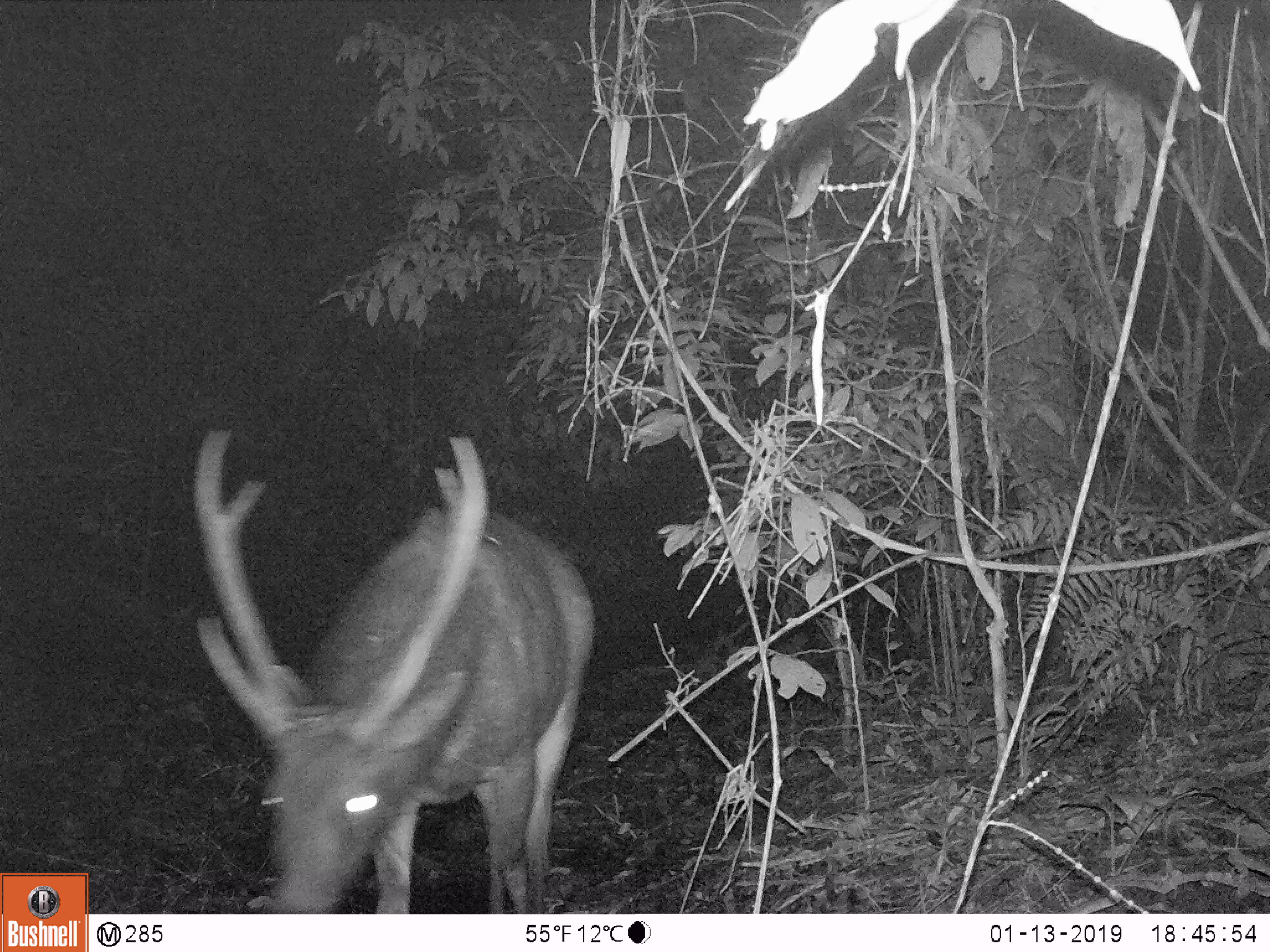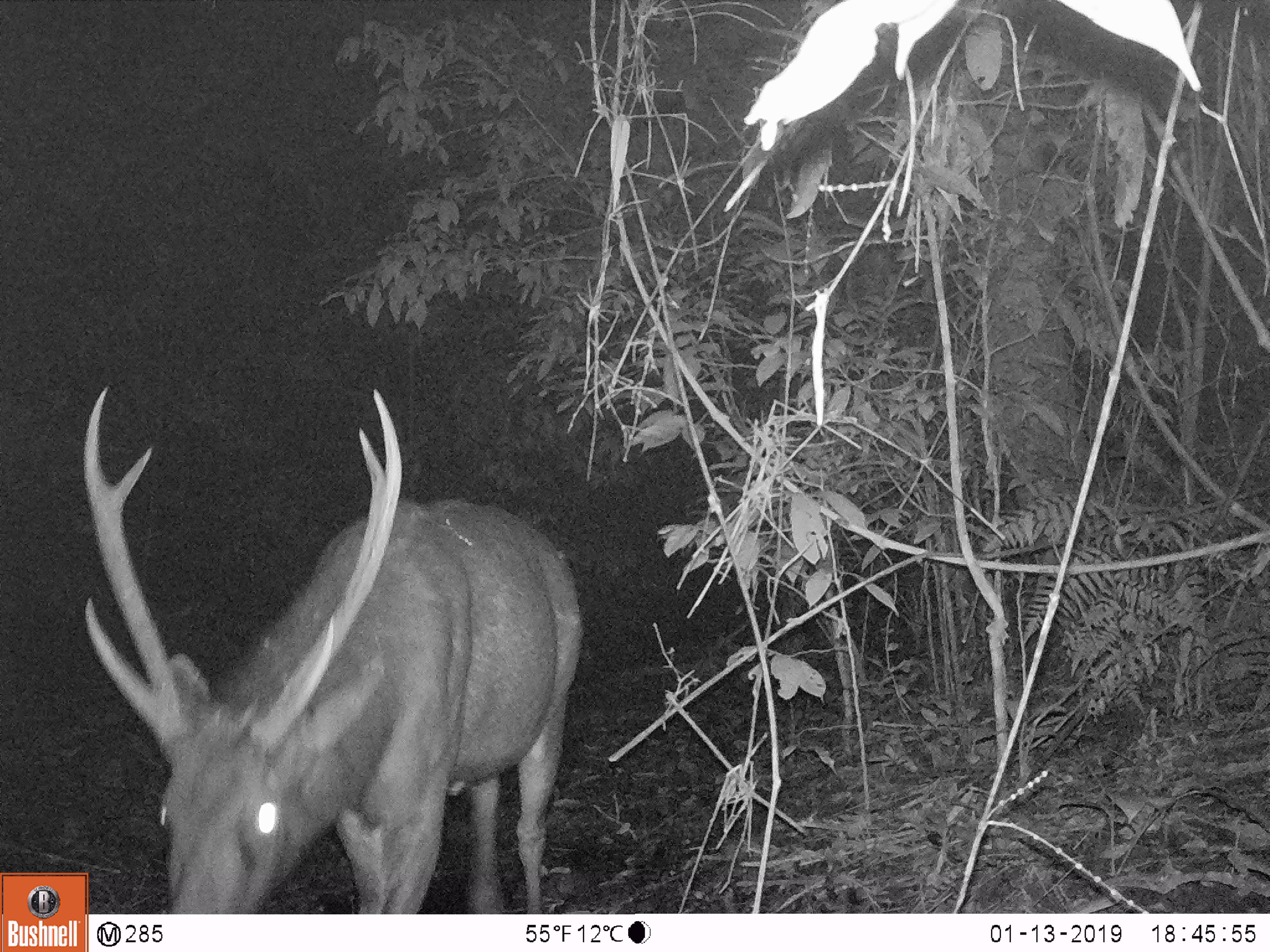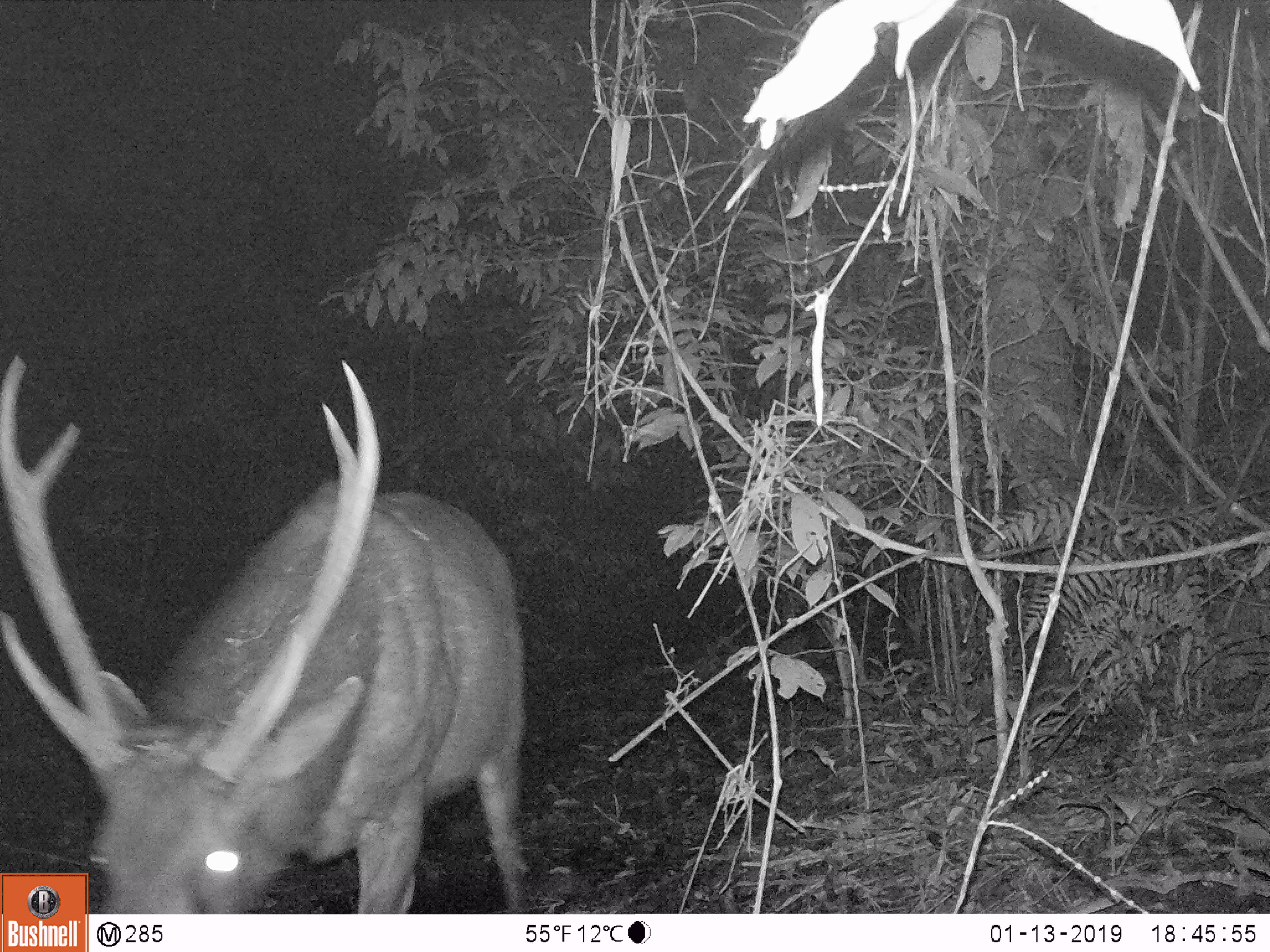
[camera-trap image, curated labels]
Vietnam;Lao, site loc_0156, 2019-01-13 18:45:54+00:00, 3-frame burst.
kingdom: Animalia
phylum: Chordata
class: Mammalia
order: Artiodactyla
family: Cervidae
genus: Rusa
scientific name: Rusa unicolor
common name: sambar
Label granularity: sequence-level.